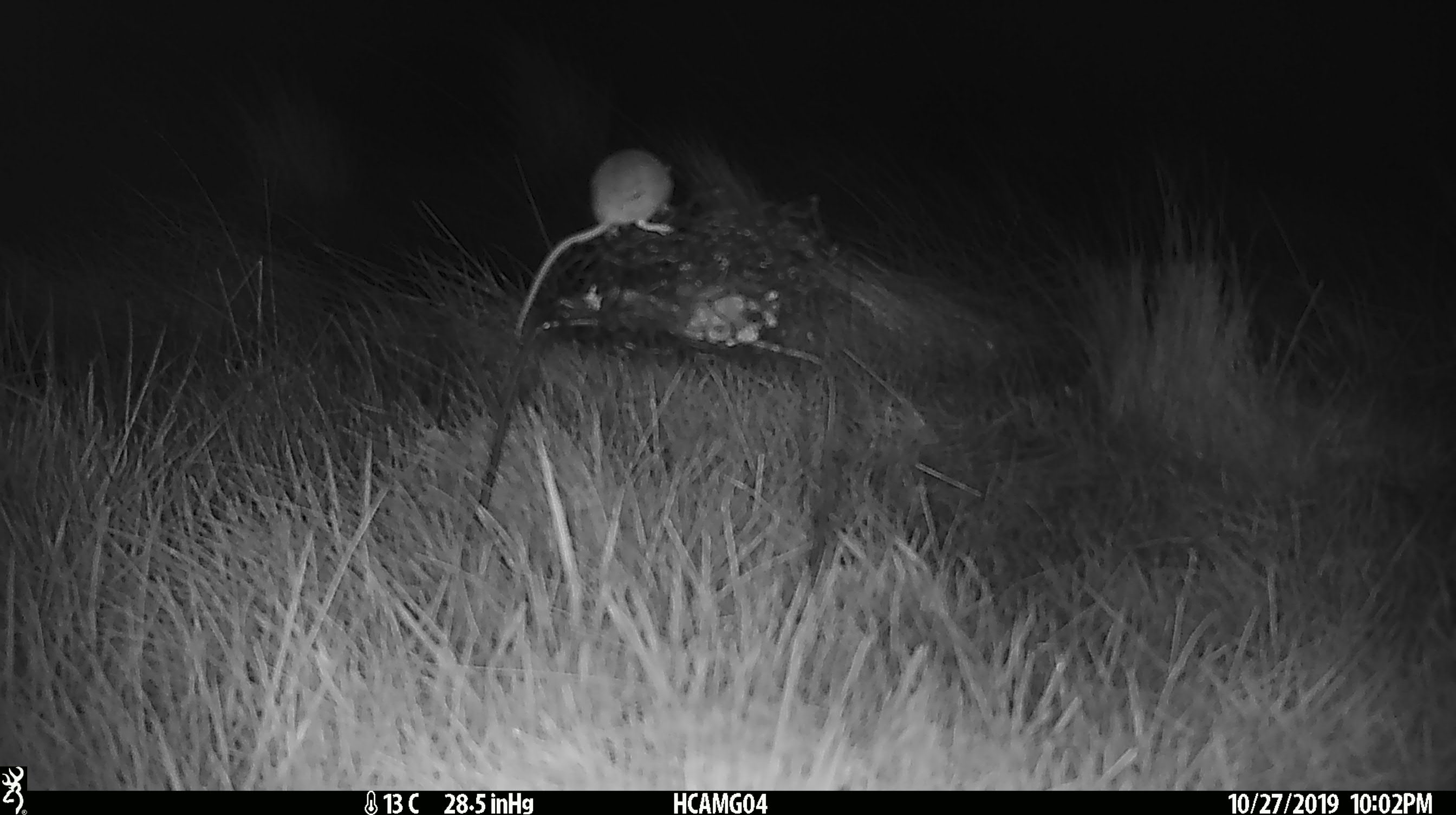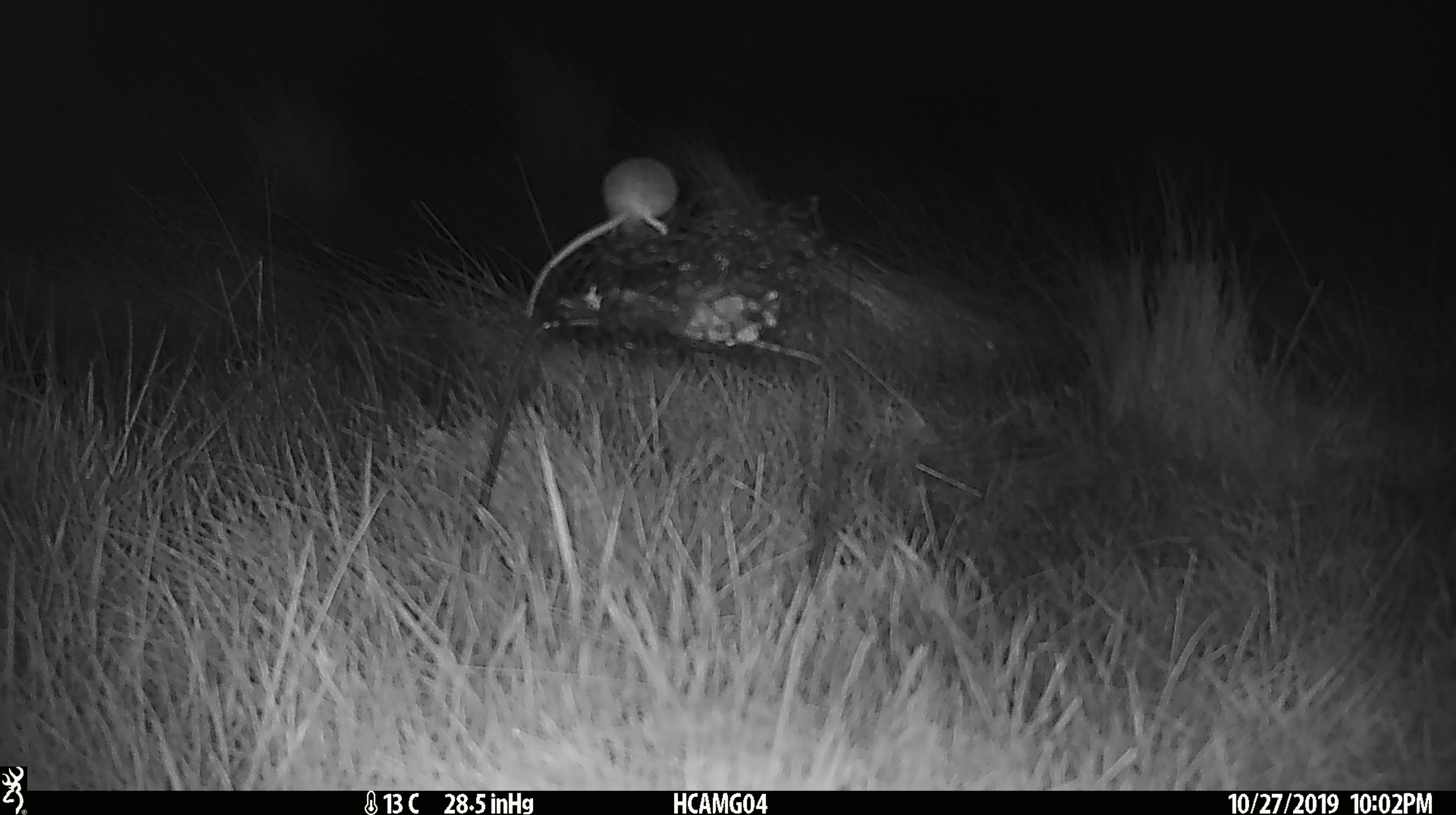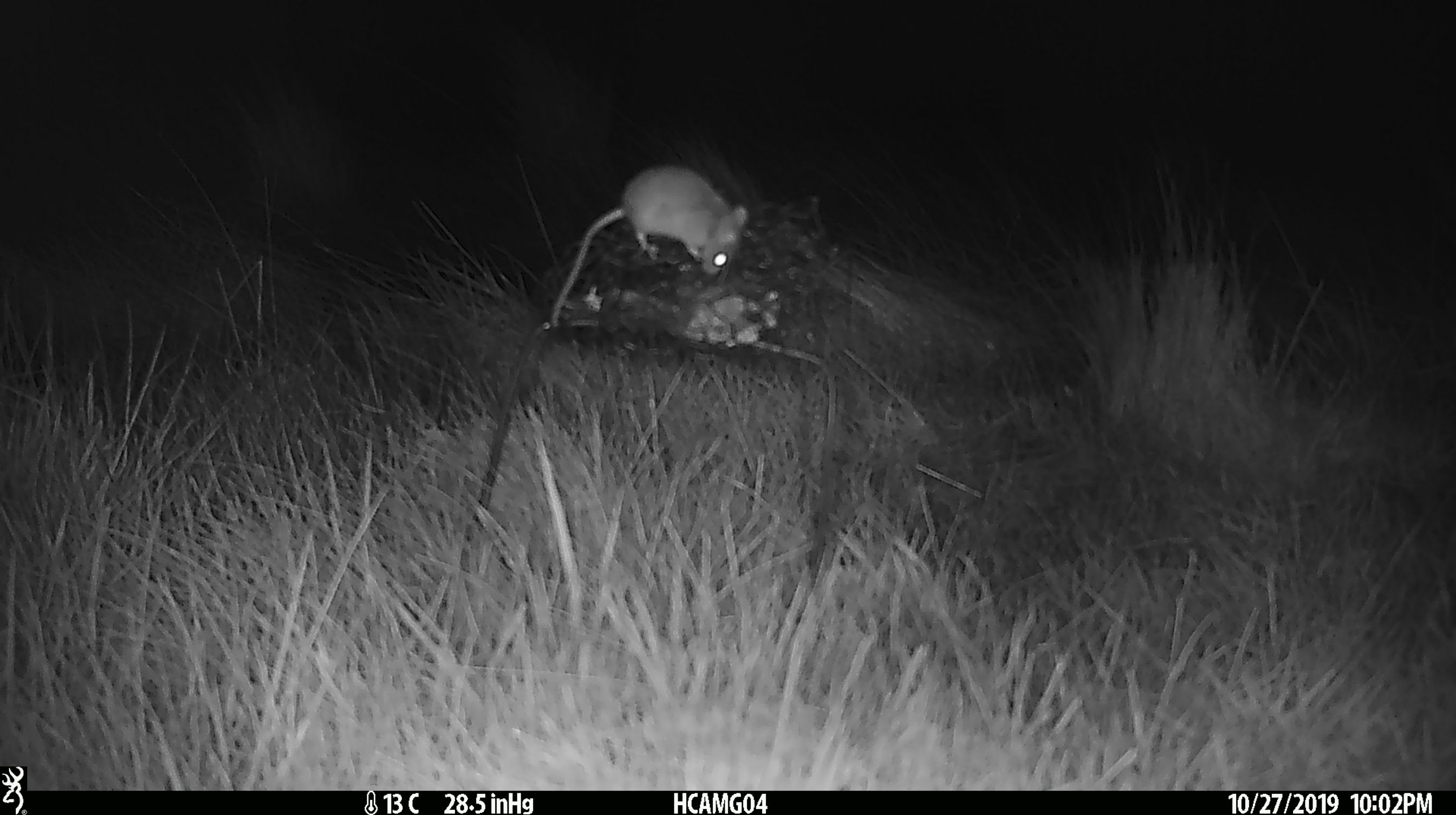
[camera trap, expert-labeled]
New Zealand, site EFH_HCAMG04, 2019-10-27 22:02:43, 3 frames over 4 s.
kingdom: Animalia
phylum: Chordata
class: Mammalia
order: Rodentia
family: Muridae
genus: Mus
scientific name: Mus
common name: mouse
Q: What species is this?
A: Mouse (Mus).